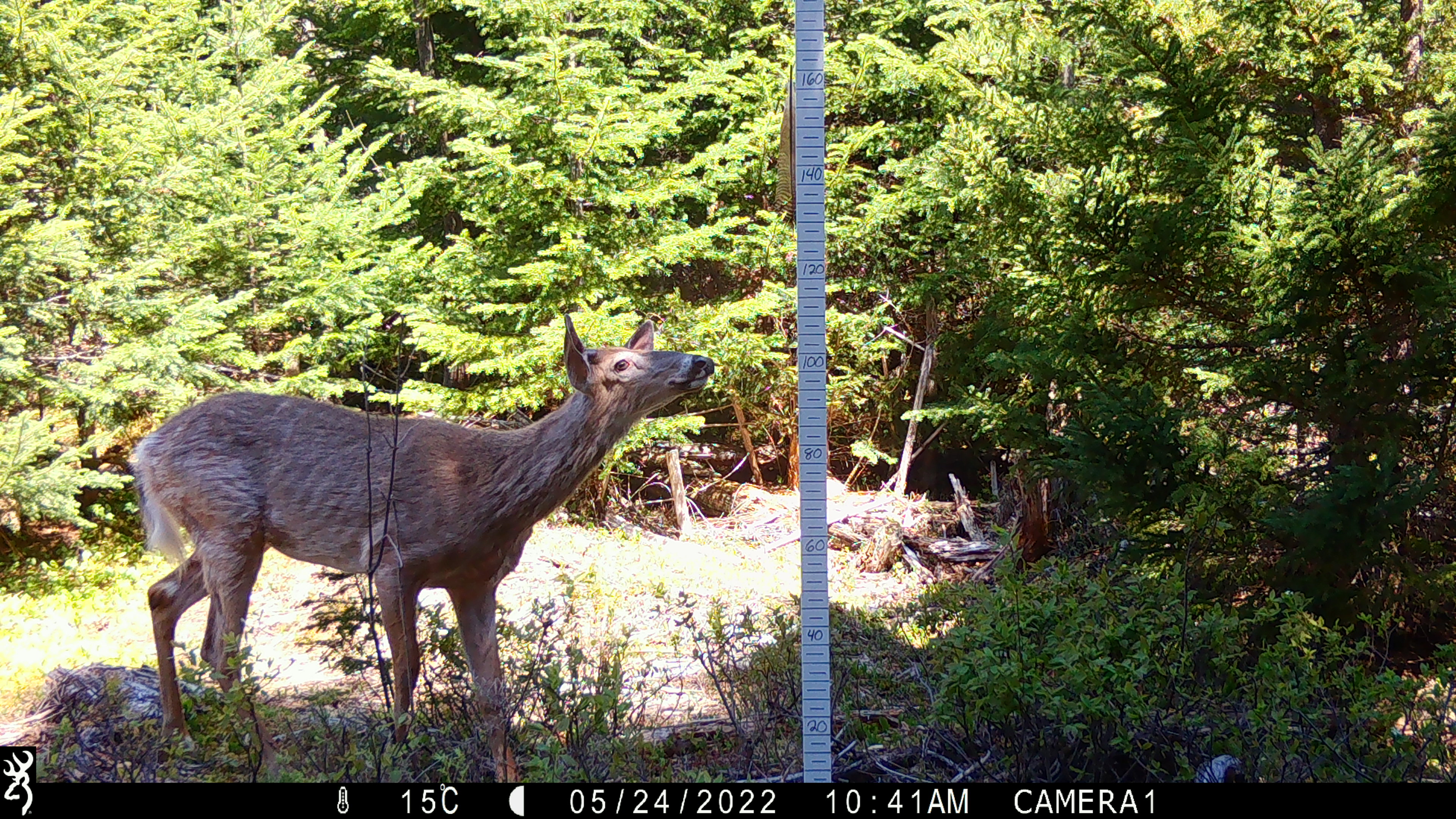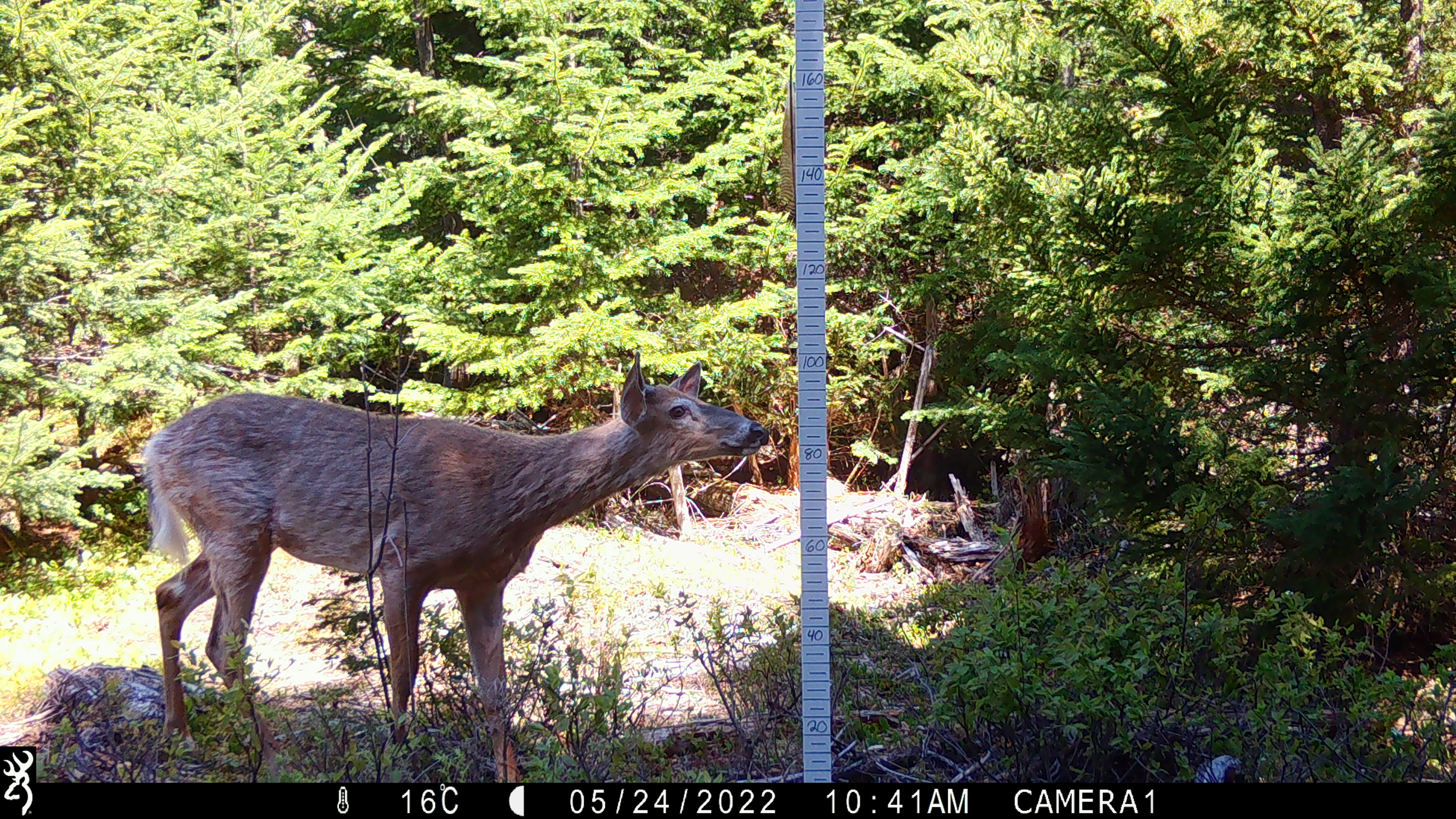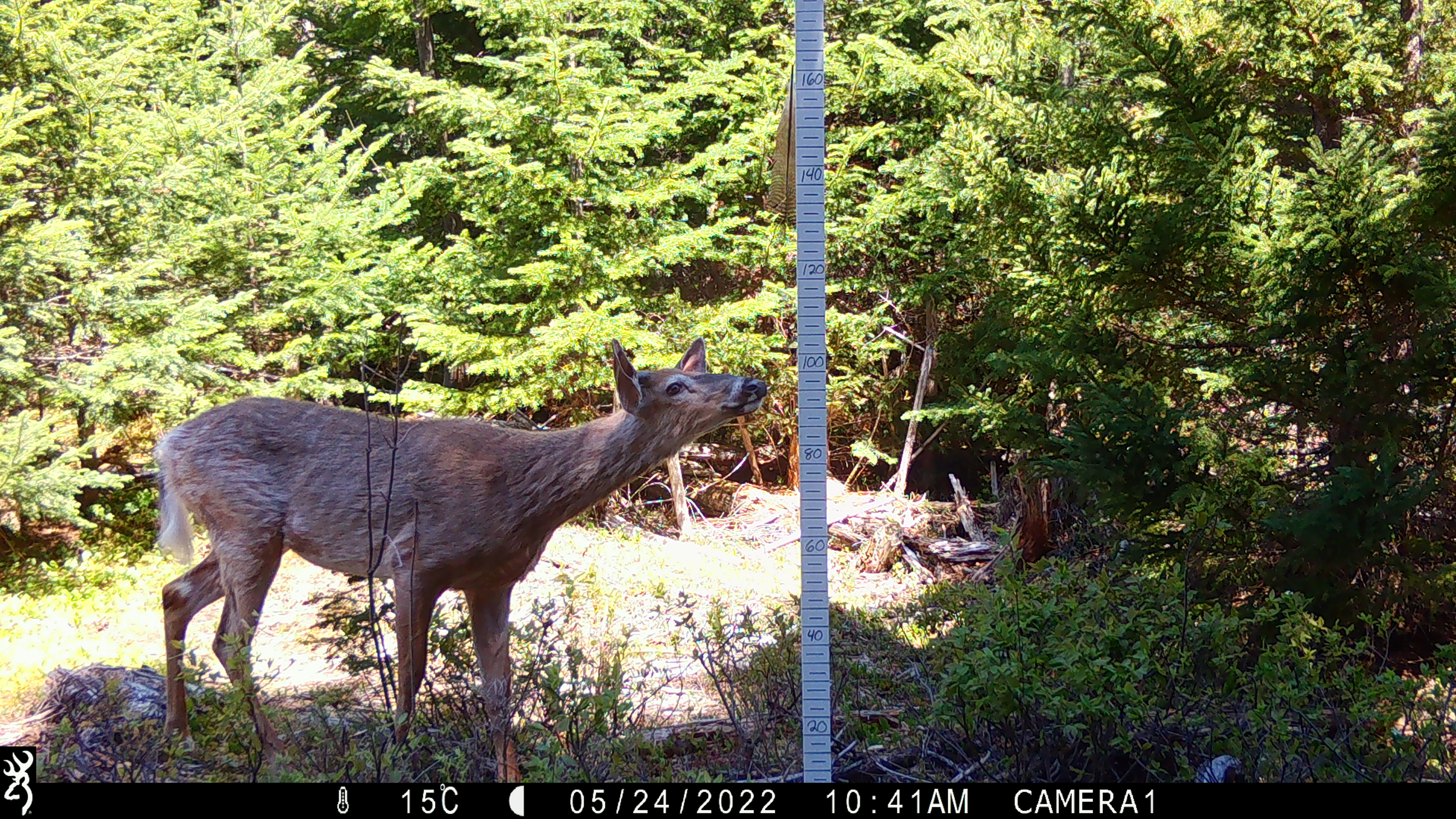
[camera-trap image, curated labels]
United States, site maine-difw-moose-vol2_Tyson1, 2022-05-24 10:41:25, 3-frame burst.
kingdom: Animalia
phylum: Chordata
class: Mammalia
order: Artiodactyla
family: Cervidae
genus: Odocoileus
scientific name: Odocoileus virginianus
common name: white-tailed deer